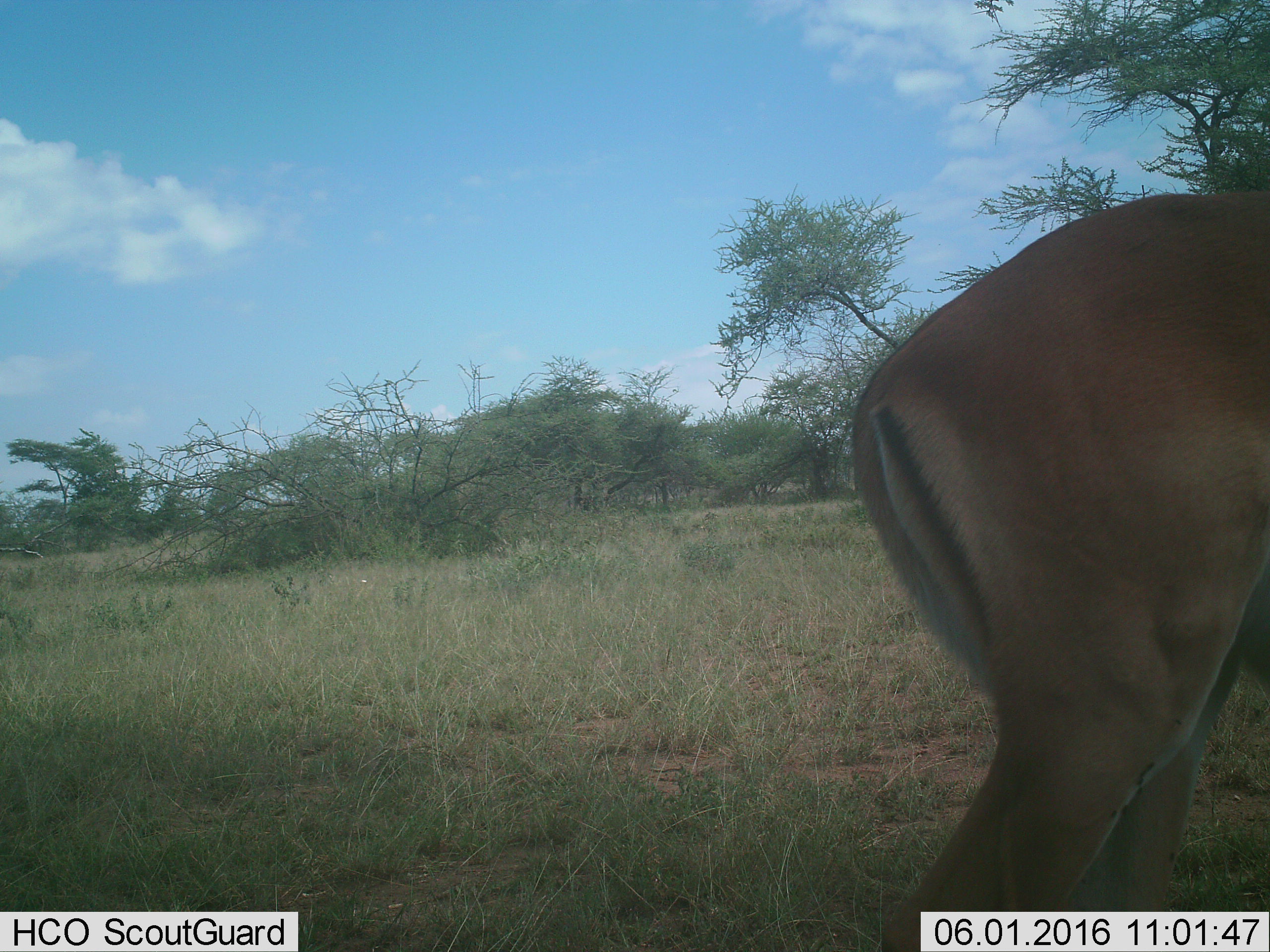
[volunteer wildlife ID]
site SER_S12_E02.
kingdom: Animalia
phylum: Chordata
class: Mammalia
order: Artiodactyla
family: Bovidae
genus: Aepyceros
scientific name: Aepyceros melampus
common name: impala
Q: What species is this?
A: Impala (Aepyceros melampus).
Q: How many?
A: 1.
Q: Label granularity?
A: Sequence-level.